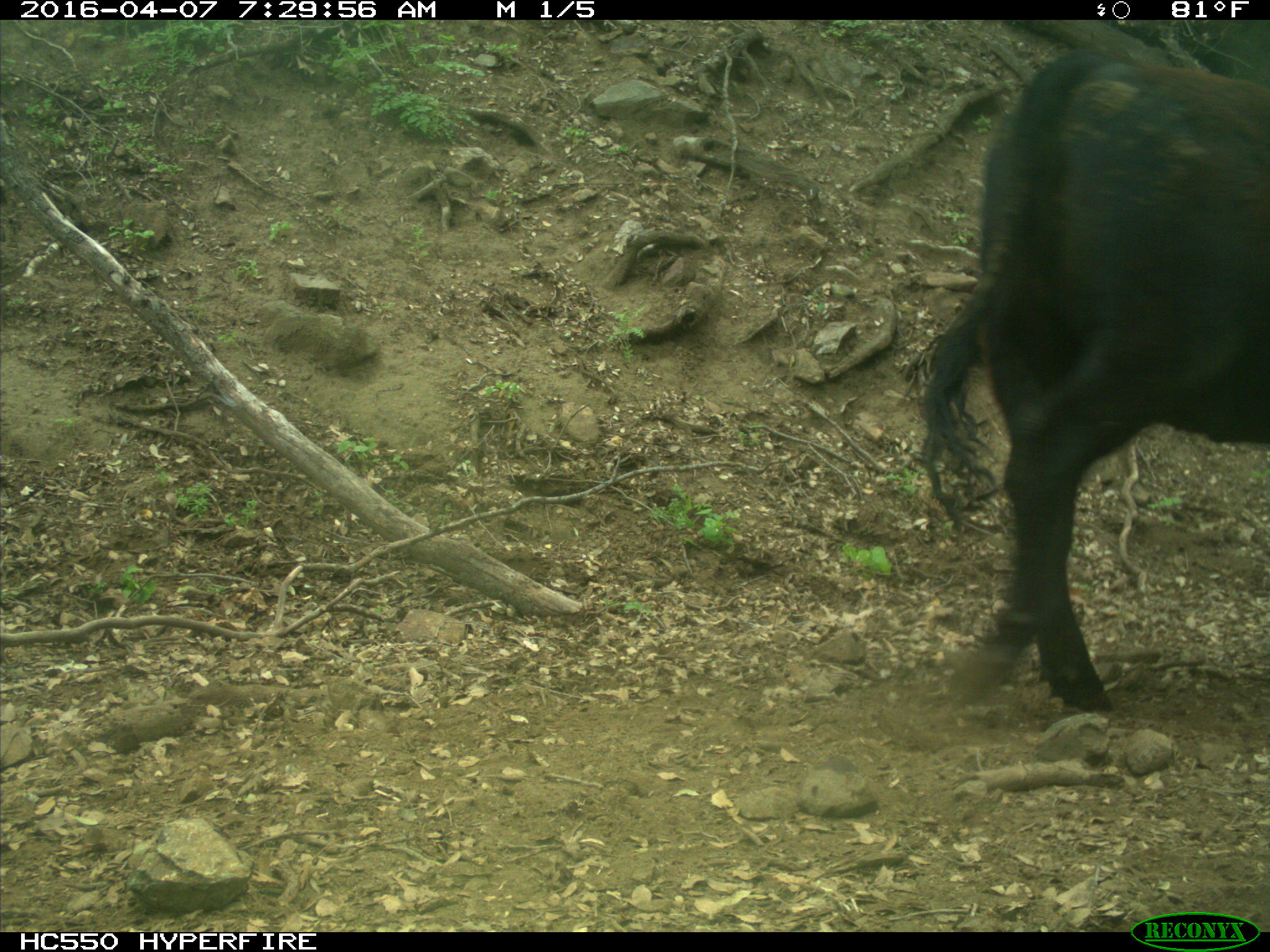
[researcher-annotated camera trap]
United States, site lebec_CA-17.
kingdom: Animalia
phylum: Chordata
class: Mammalia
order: Artiodactyla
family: Bovidae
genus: Bos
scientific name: Bos taurus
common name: domestic cow